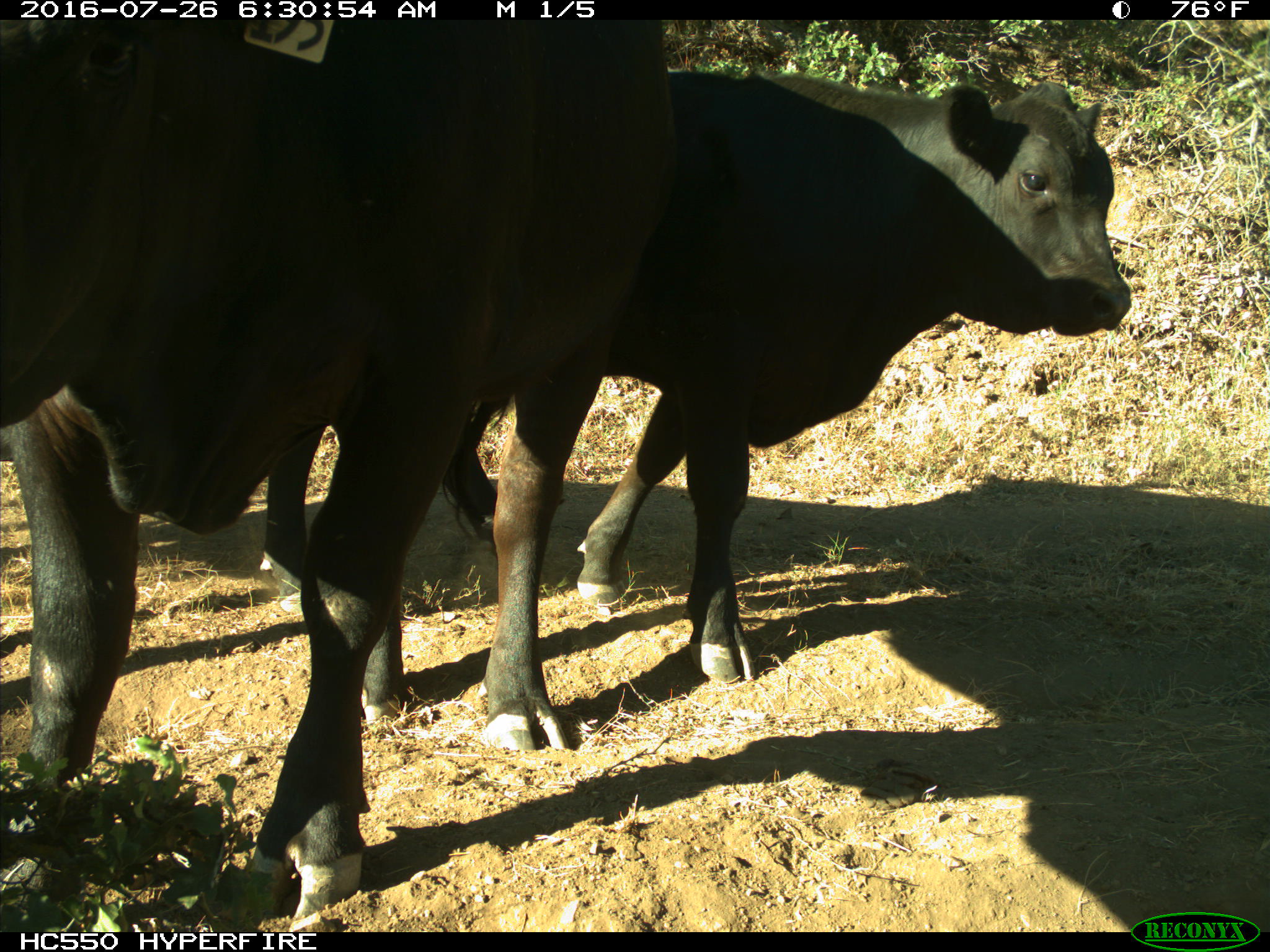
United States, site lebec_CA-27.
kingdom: Animalia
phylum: Chordata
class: Mammalia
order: Artiodactyla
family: Bovidae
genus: Bos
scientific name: Bos taurus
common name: domestic cow